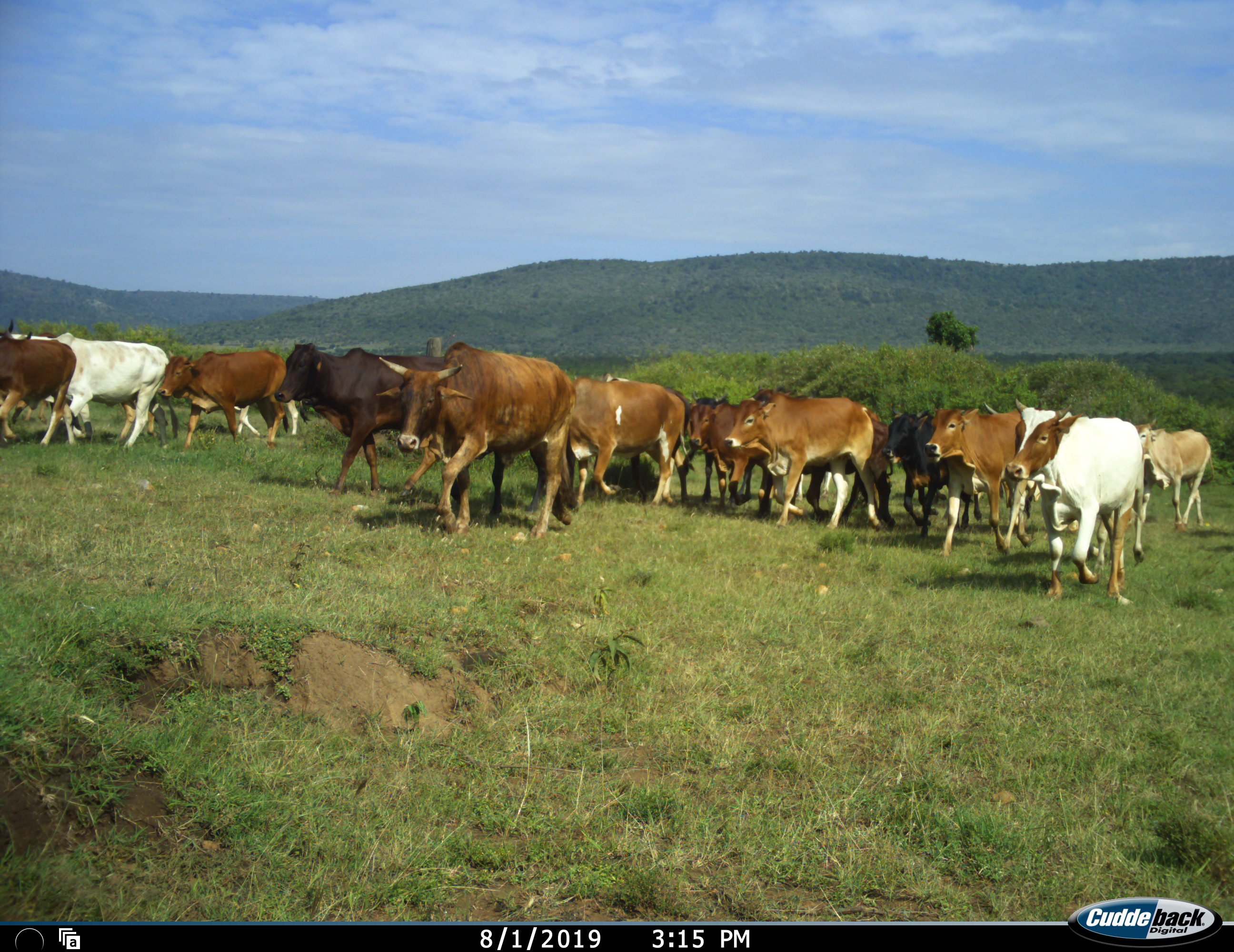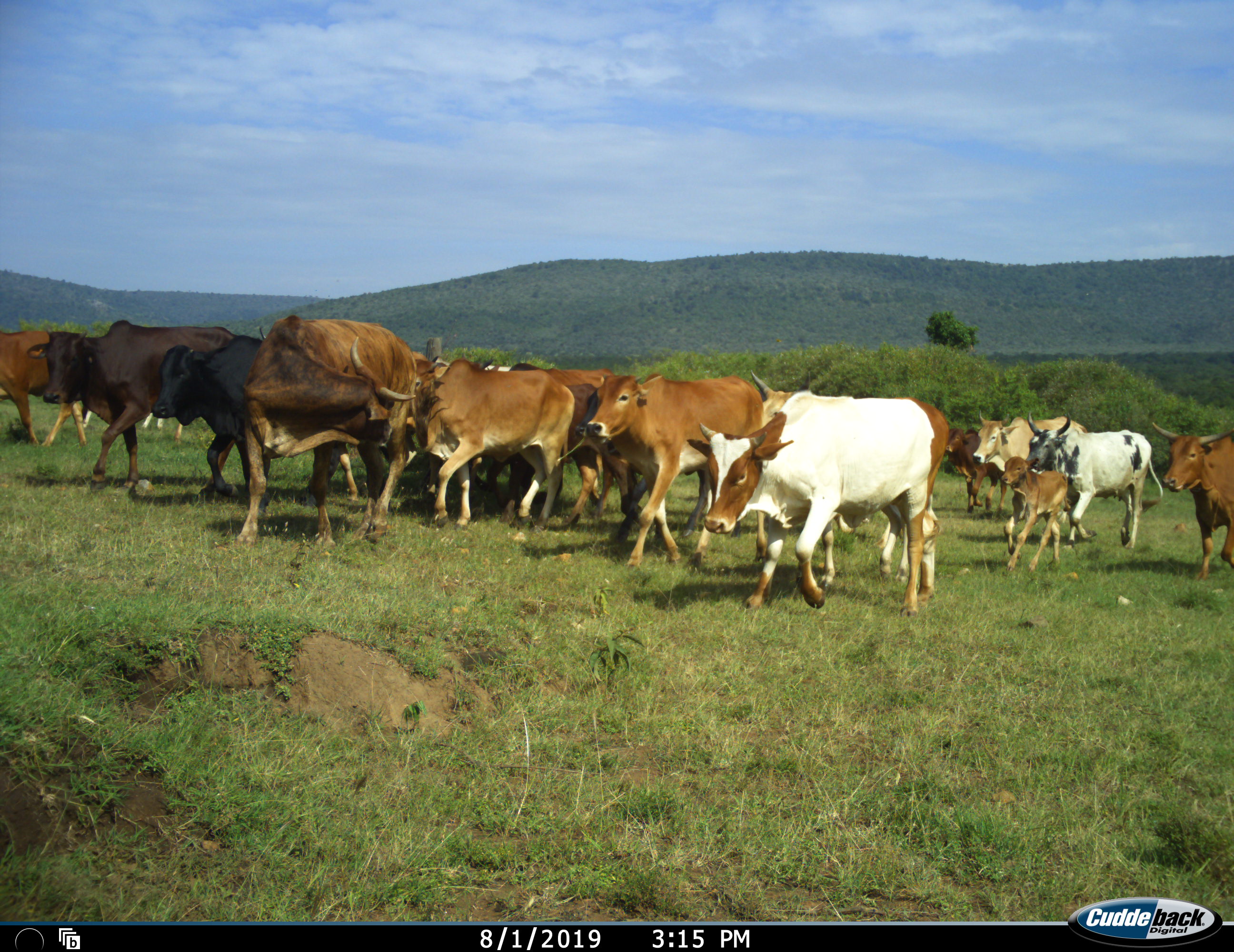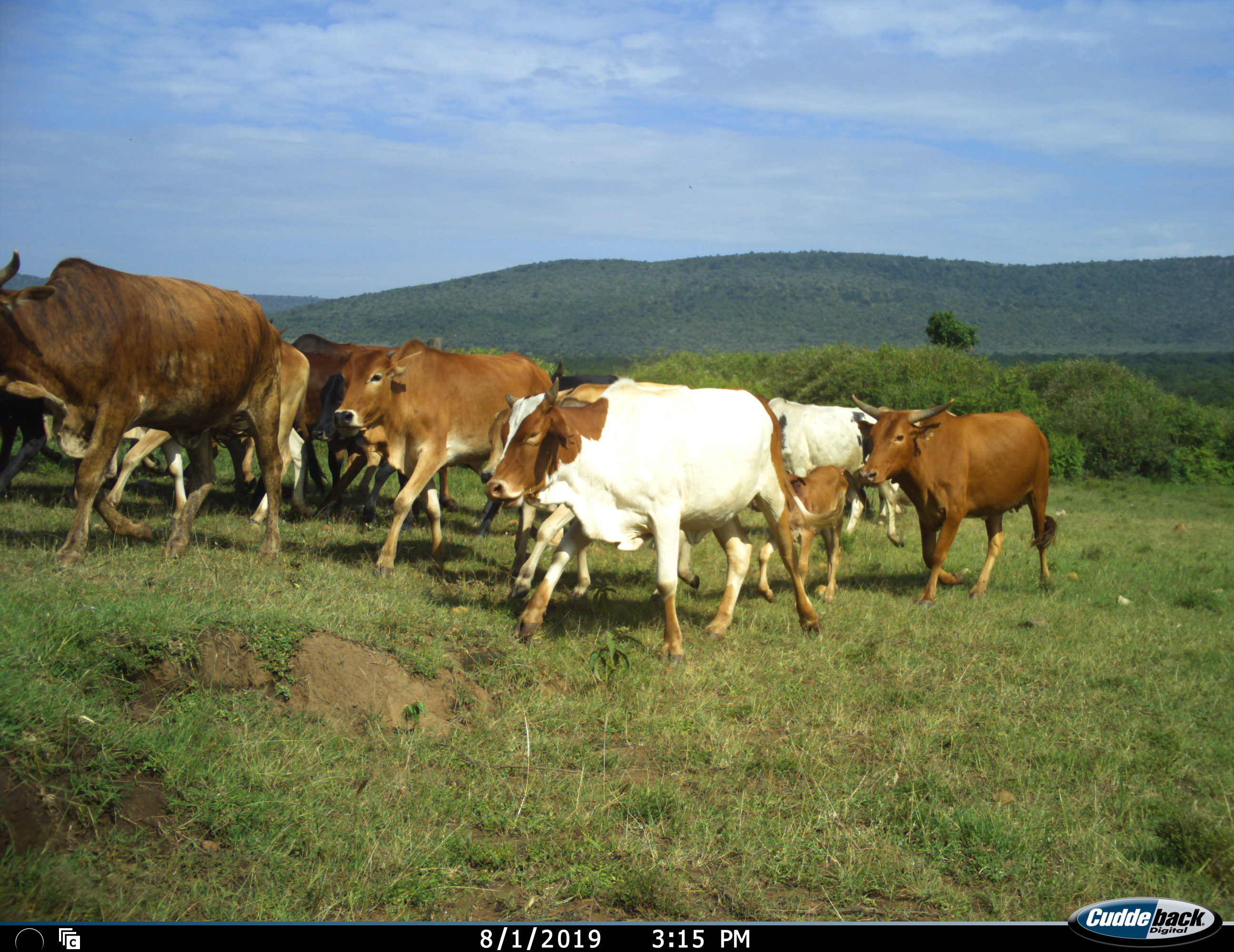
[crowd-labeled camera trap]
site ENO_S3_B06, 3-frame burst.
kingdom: Animalia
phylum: Chordata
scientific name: Vertebrata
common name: domestic animal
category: domesticanimal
Domesticanimal (domestic animal) (Vertebrata), count 11-50. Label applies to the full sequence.